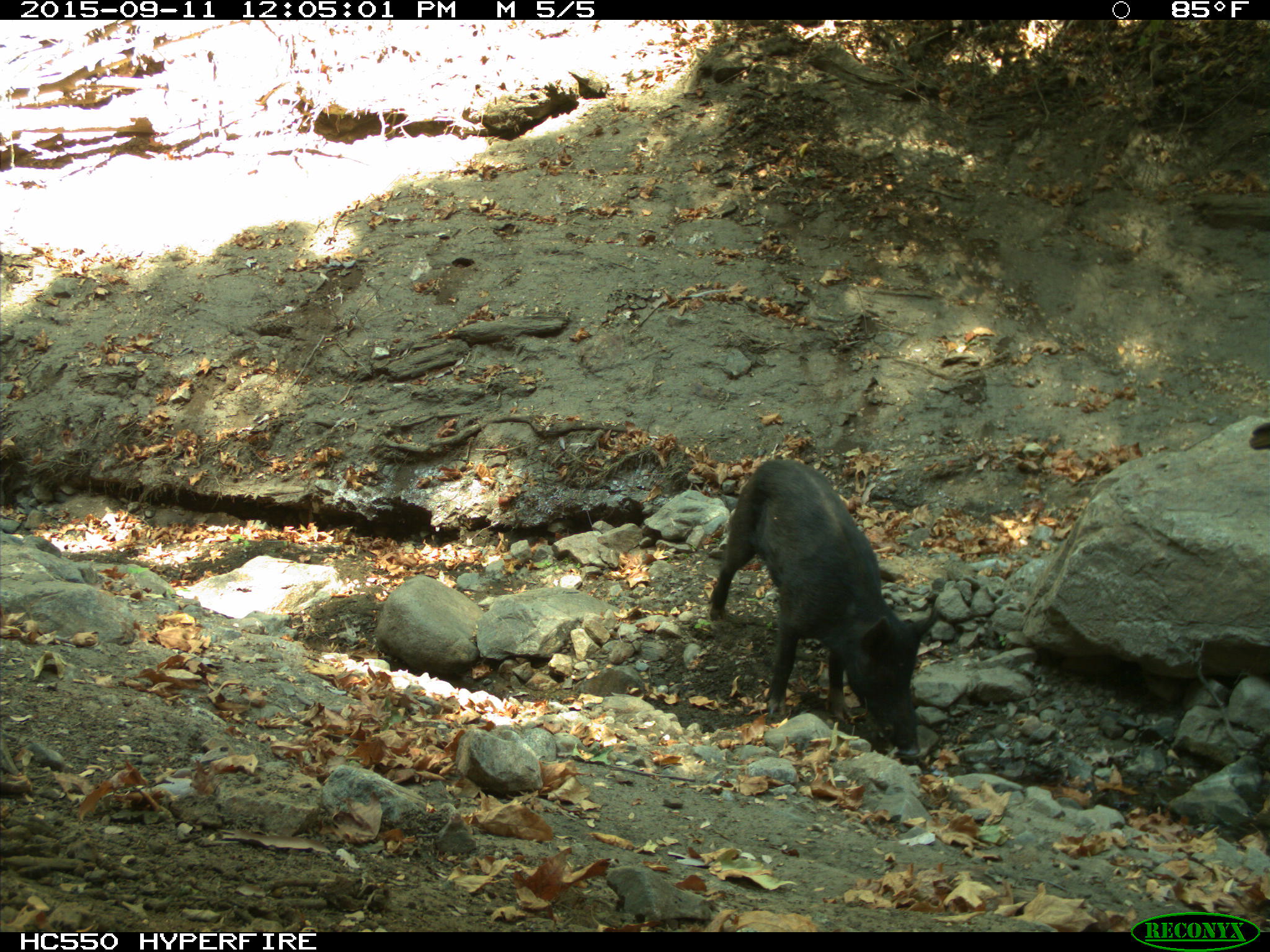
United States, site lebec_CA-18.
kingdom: Animalia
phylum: Chordata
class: Mammalia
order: Artiodactyla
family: Suidae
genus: Sus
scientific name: Sus scrofa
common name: wild boar